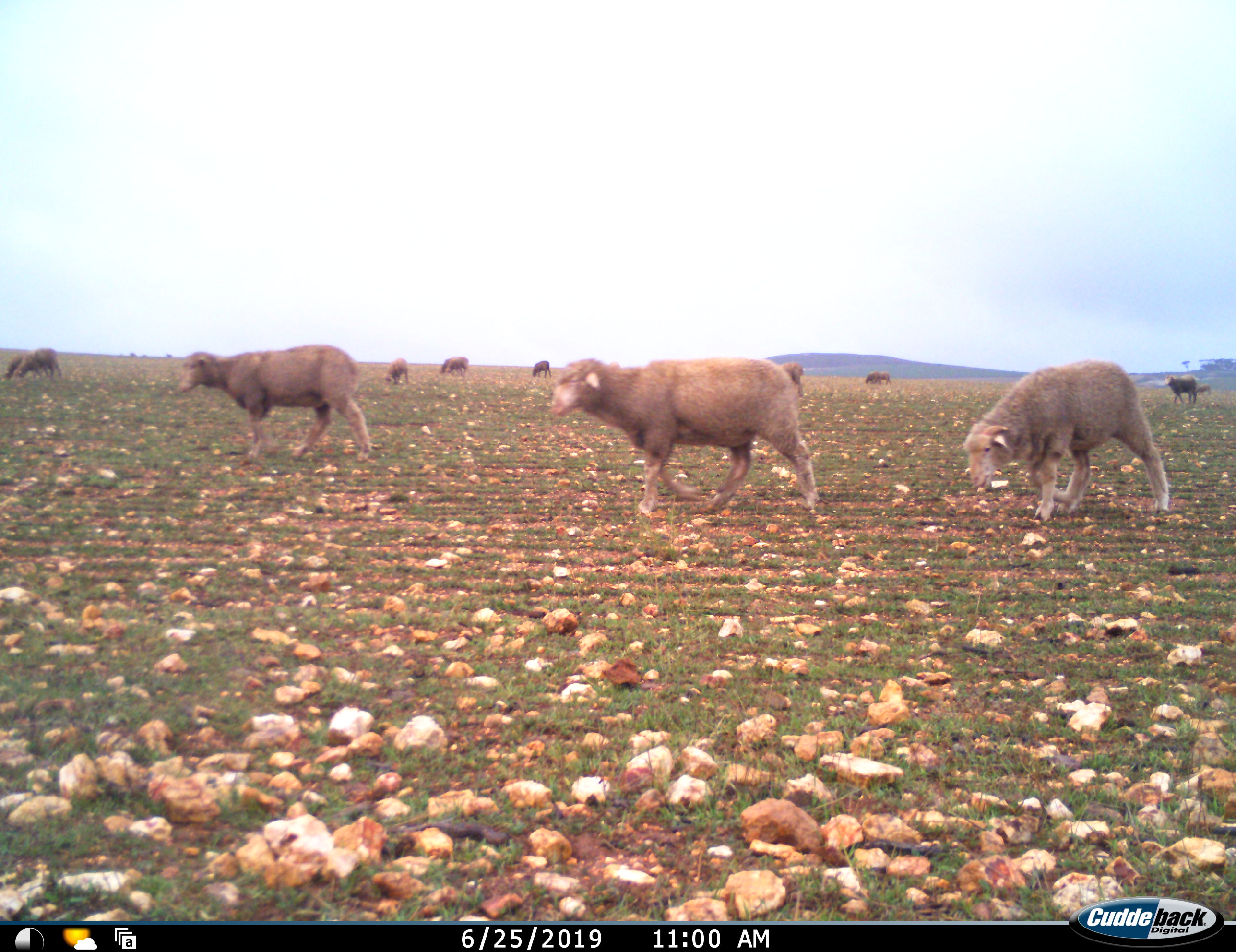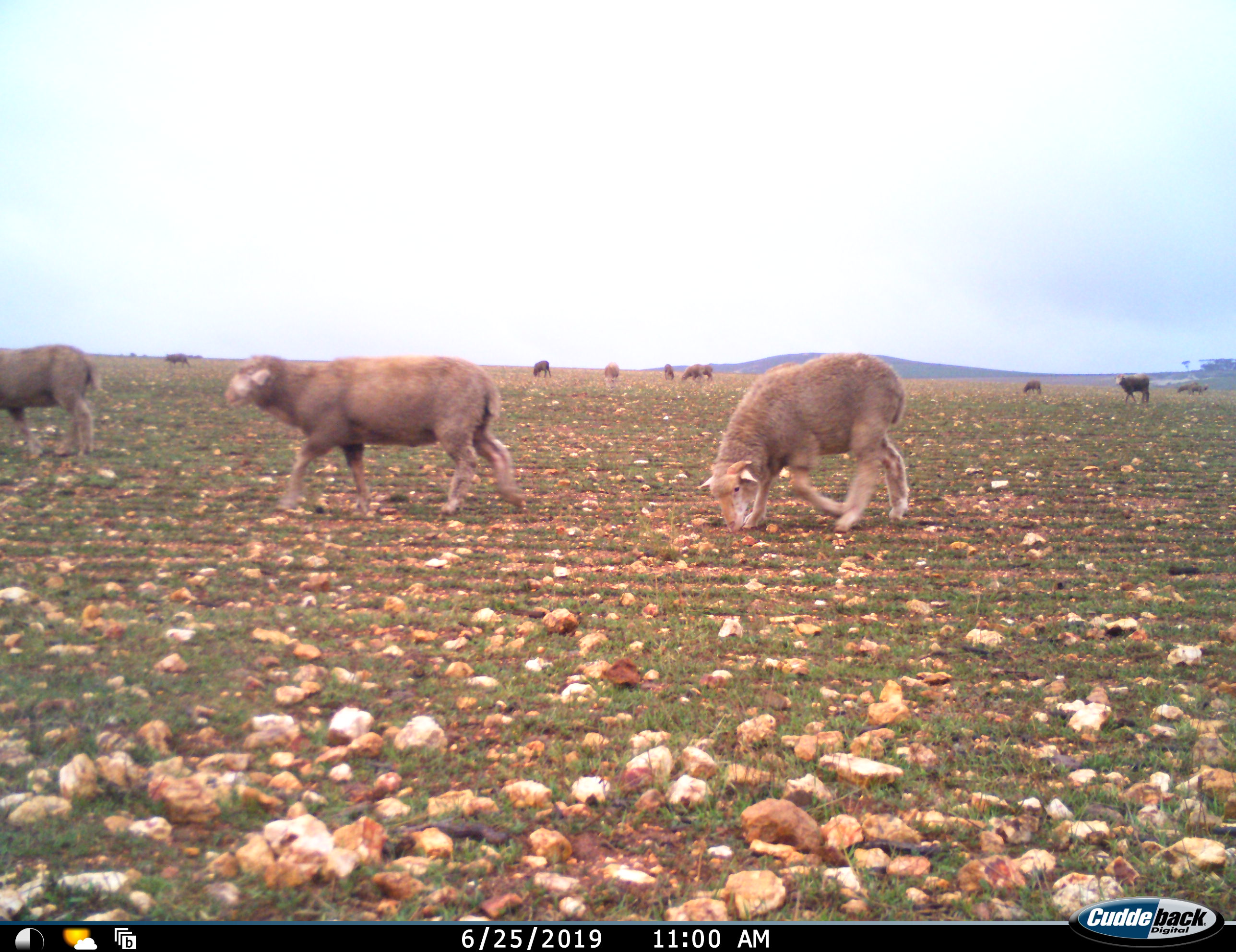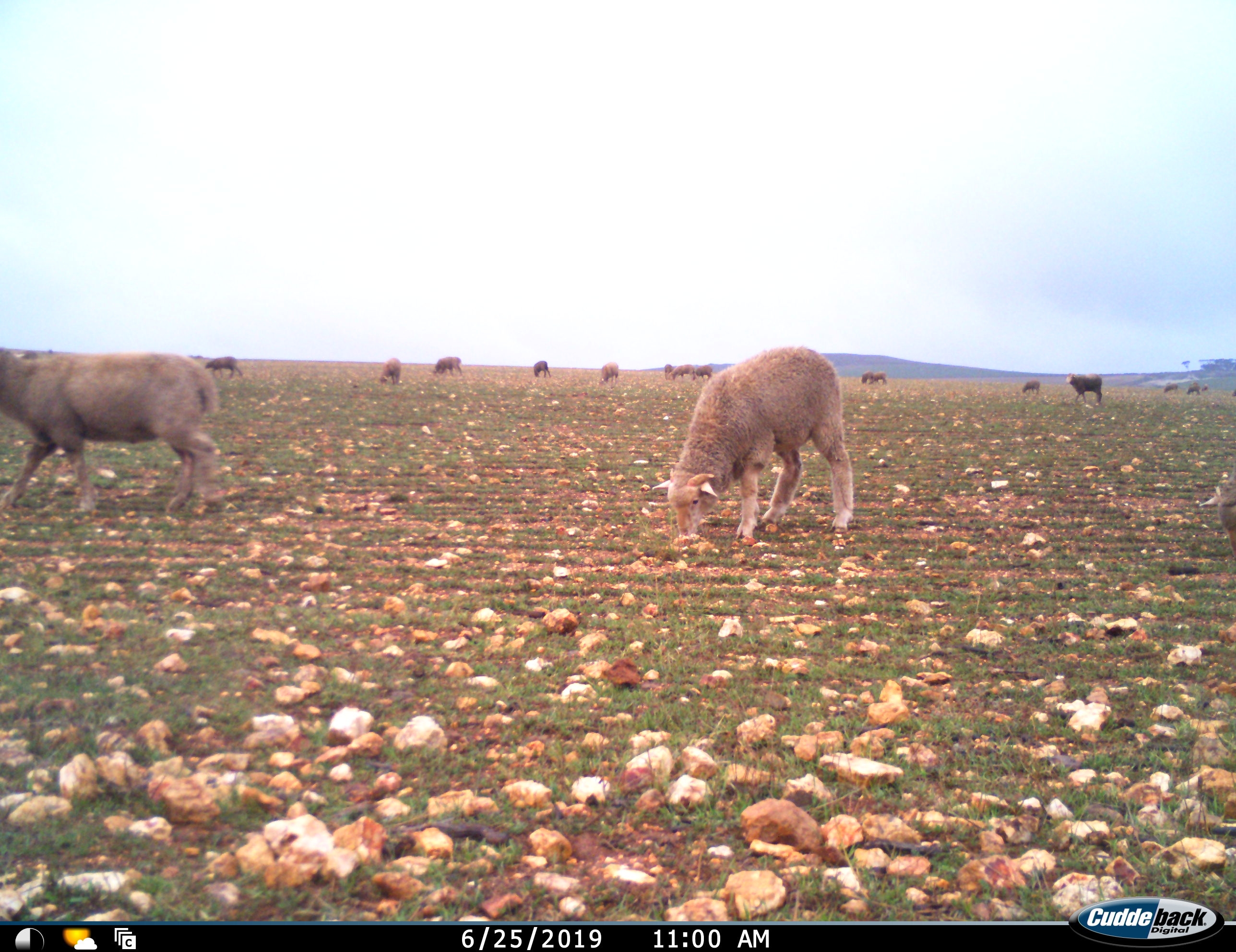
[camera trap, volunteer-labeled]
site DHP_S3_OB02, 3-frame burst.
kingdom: Animalia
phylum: Chordata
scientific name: Vertebrata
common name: domestic animal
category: domesticanimal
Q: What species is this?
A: Domesticanimal (domestic animal) (Vertebrata).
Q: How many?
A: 11-50.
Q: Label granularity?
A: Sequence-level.